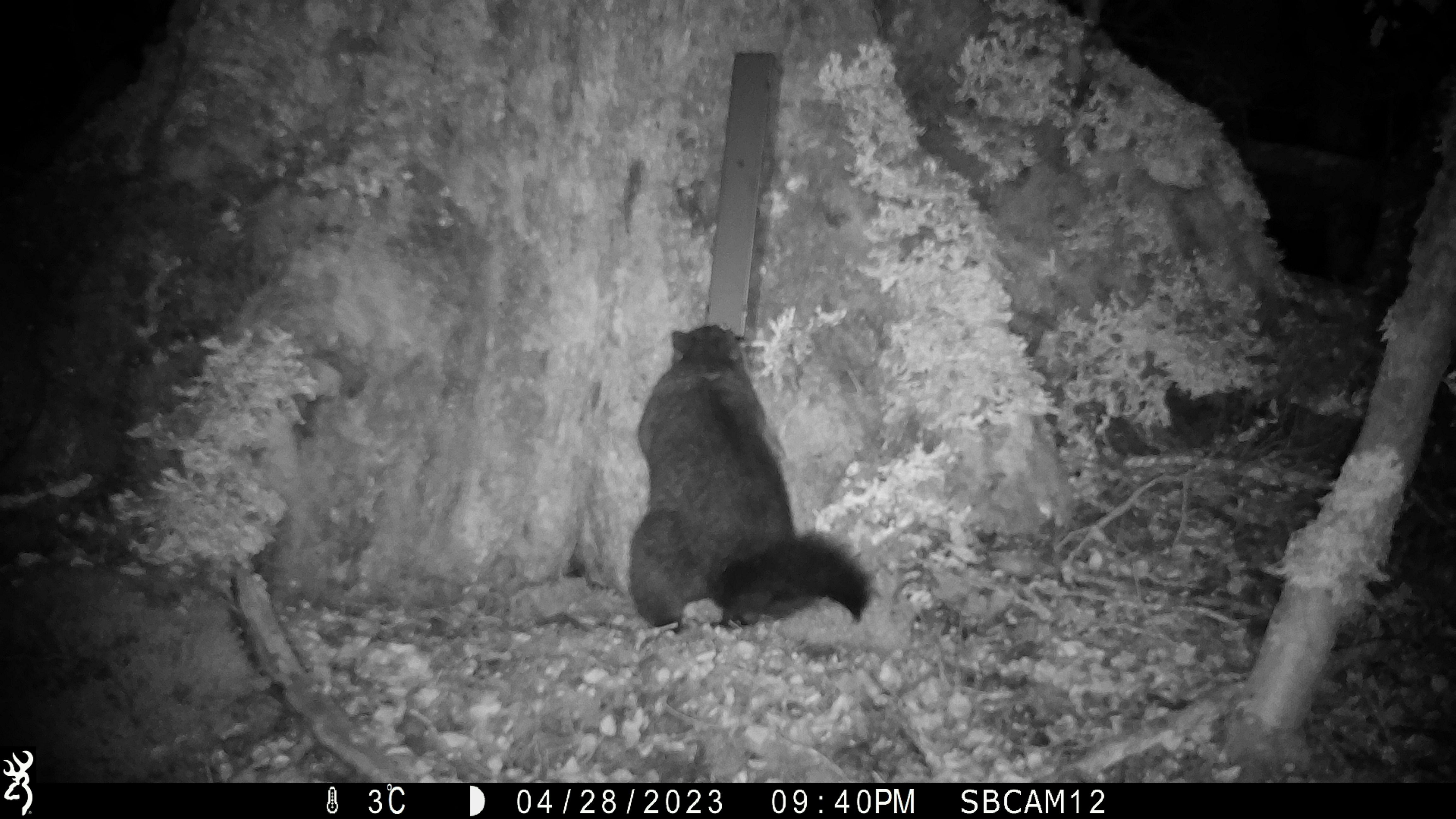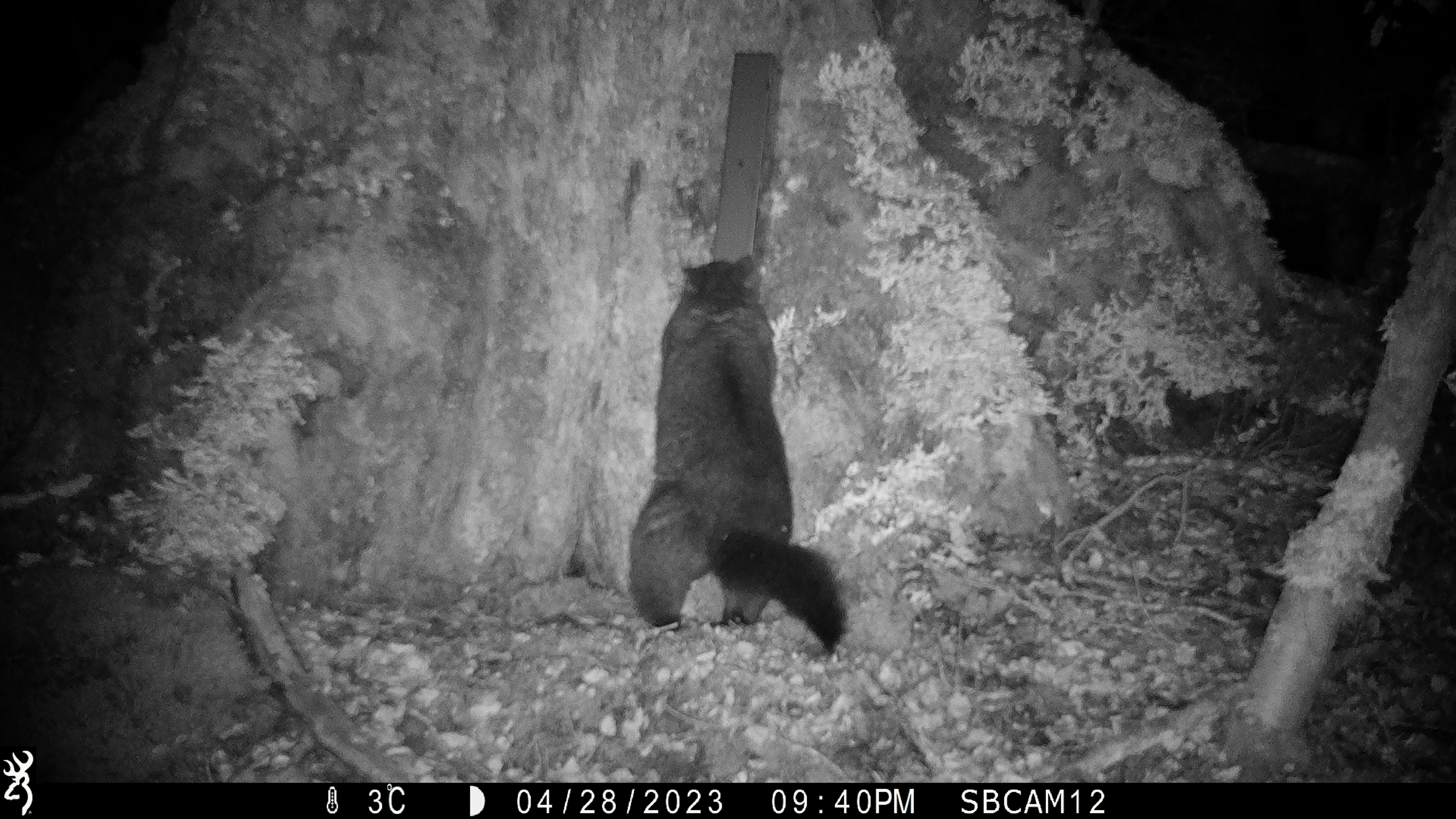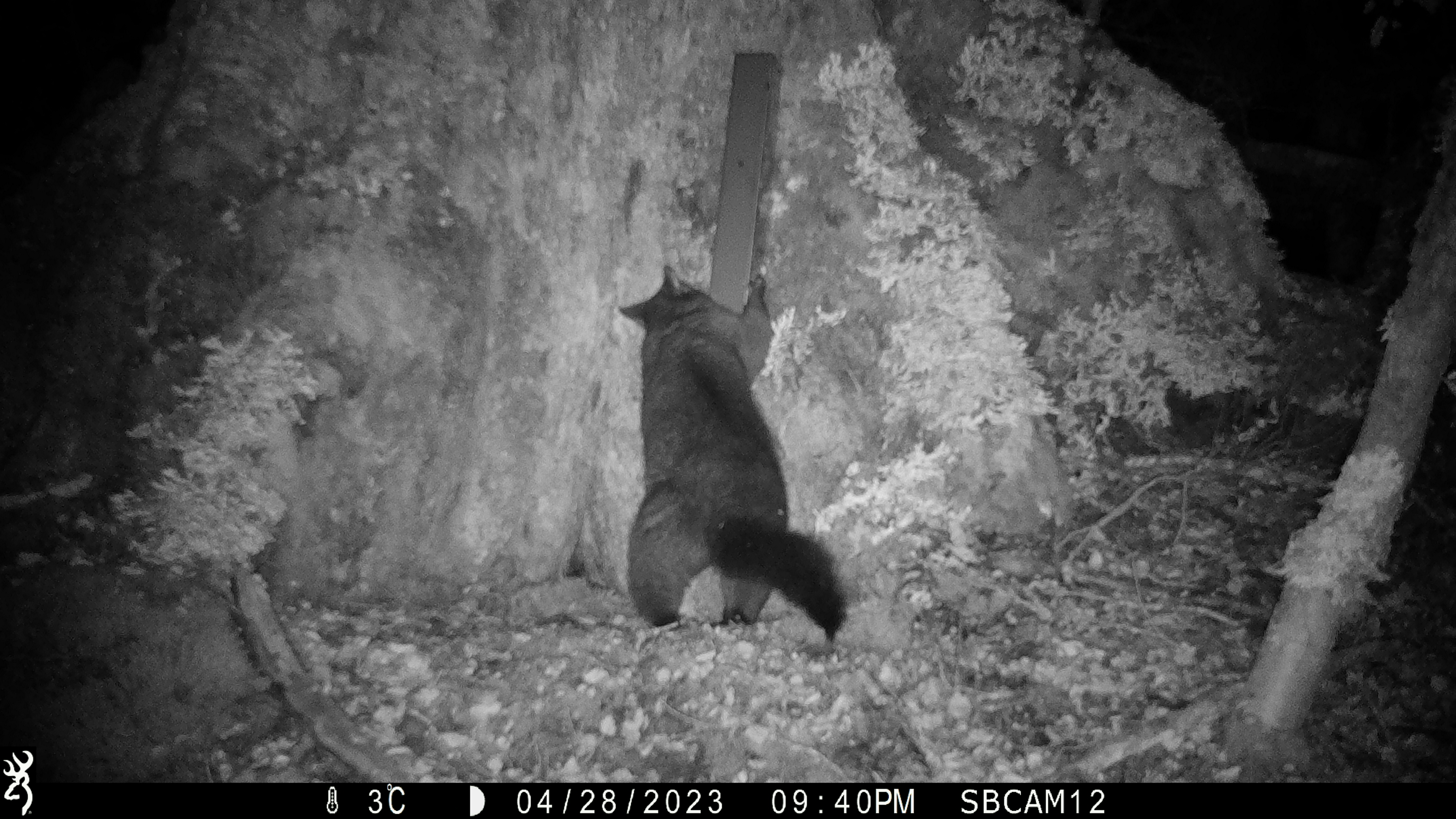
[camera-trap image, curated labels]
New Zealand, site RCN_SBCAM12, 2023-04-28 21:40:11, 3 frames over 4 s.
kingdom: Animalia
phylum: Chordata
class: Mammalia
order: Diprotodontia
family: Phalangeridae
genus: Trichosurus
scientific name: Trichosurus vulpecula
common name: common brushtail possum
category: possum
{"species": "possum (common brushtail possum) (Trichosurus vulpecula)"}